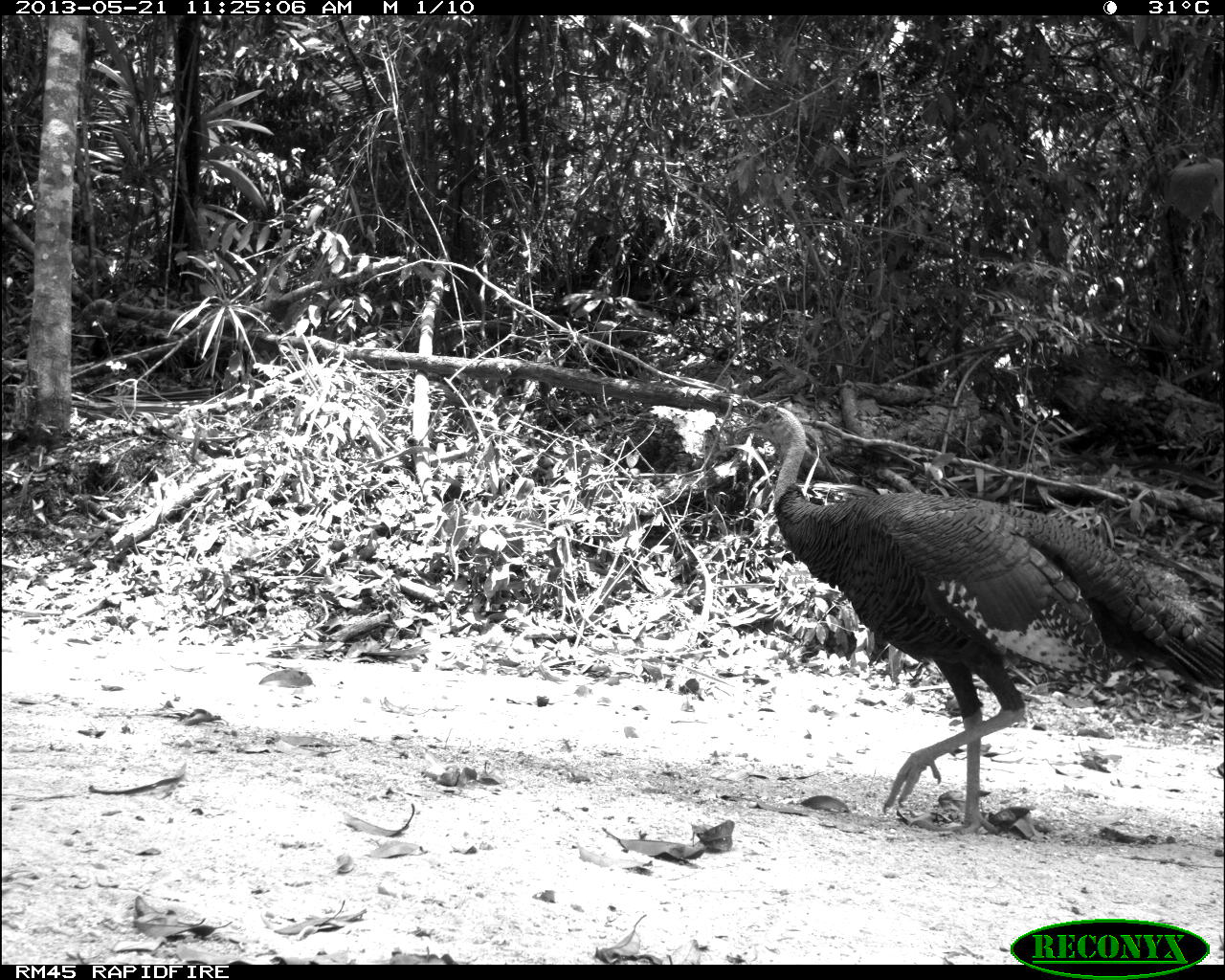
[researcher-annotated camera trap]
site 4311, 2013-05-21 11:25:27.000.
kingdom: Animalia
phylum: Chordata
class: Aves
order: Galliformes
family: Phasianidae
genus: Meleagris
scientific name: Meleagris ocellata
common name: ocellated turkey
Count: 1.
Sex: male.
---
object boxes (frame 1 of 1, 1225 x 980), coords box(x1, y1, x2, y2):
meleagris ocellata: box(738, 401, 1223, 830)